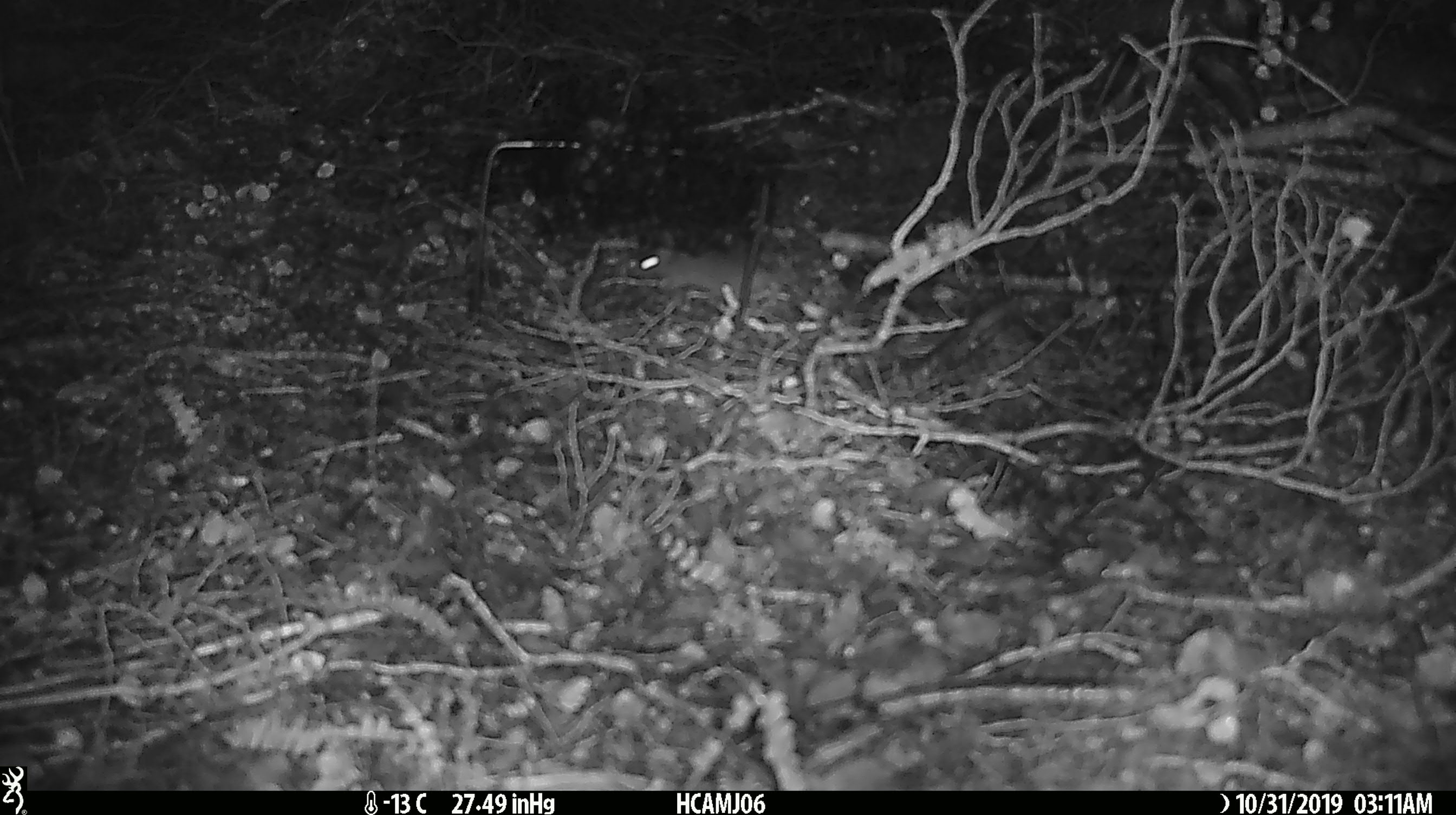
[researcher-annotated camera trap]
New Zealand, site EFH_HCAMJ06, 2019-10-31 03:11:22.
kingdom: Animalia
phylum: Chordata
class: Mammalia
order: Rodentia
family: Muridae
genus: Mus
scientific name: Mus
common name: mouse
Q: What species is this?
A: Mouse (Mus).